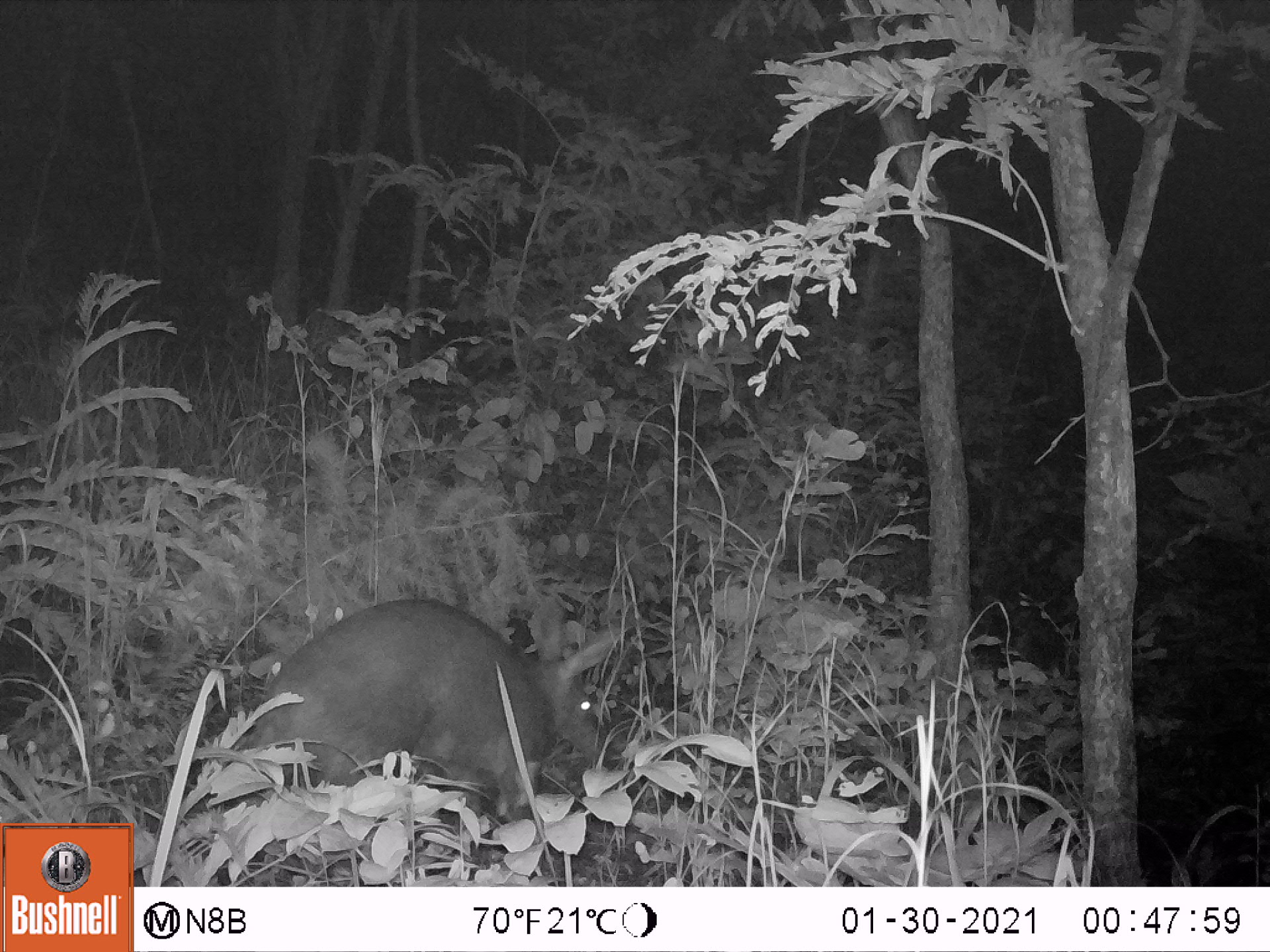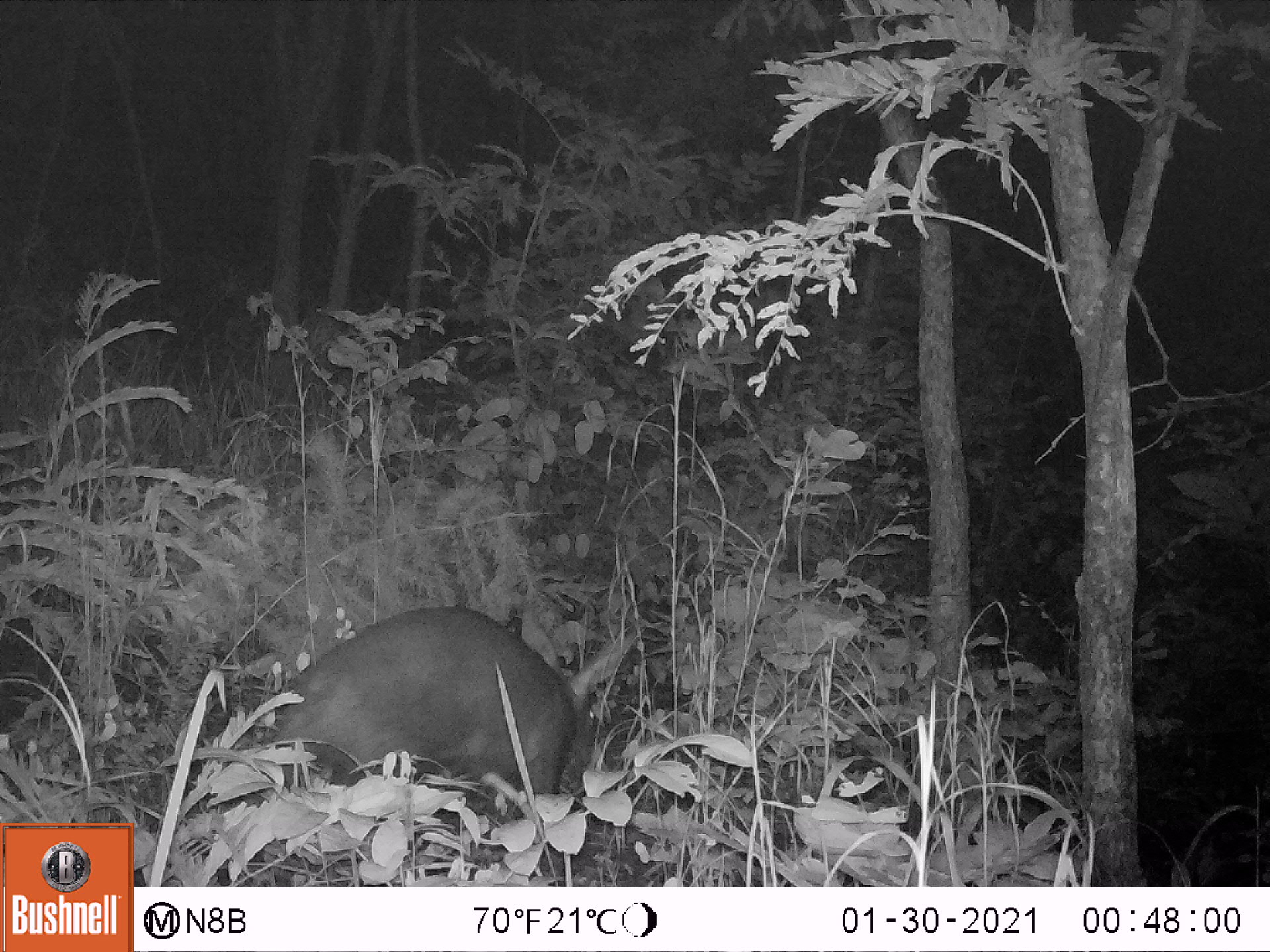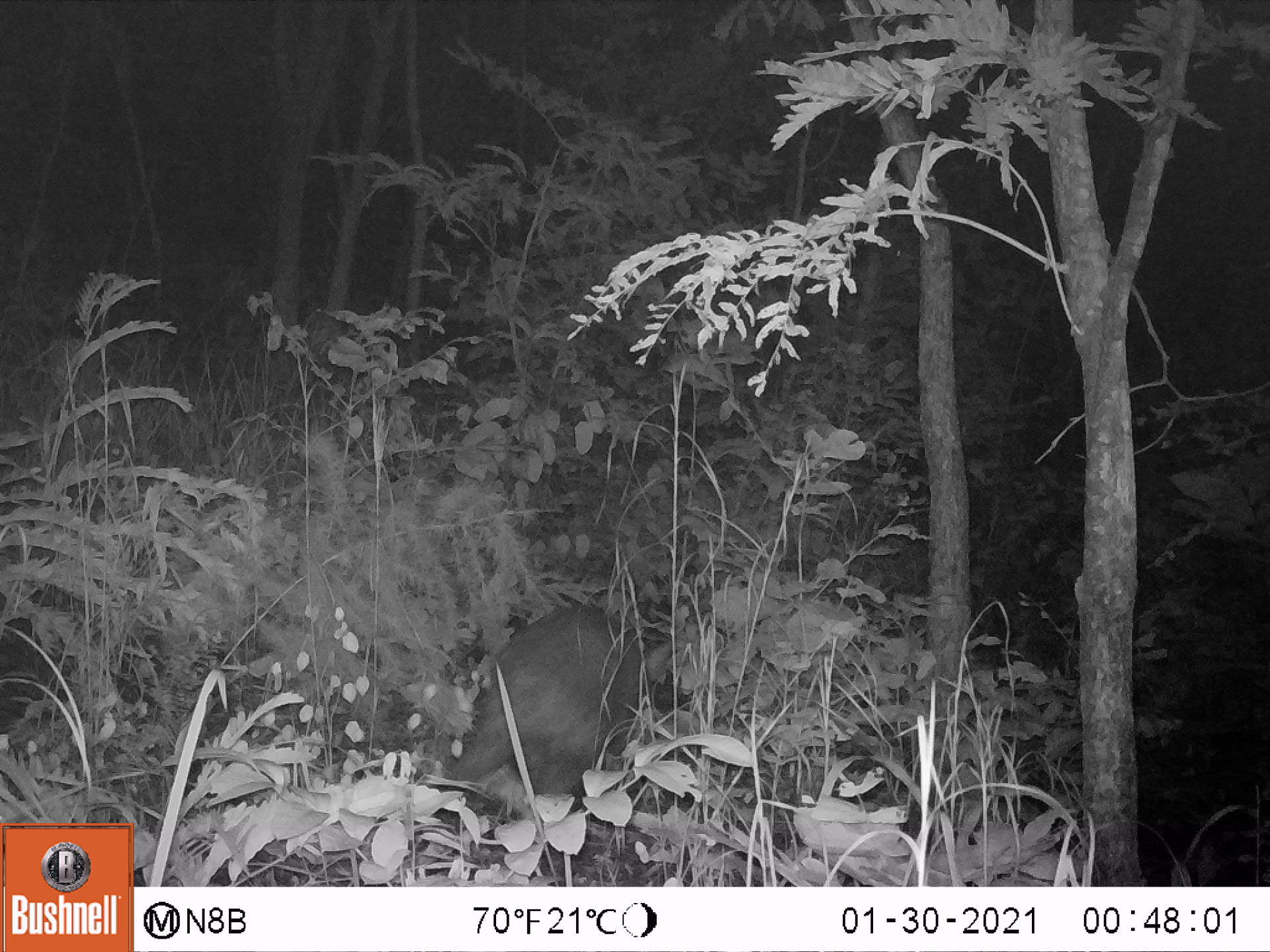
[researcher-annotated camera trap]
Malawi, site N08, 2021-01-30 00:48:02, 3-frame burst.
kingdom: Animalia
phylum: Chordata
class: Mammalia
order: Tubulidentata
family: Orycteropodidae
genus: Orycteropus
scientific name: Orycteropus afer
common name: aardvark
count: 1